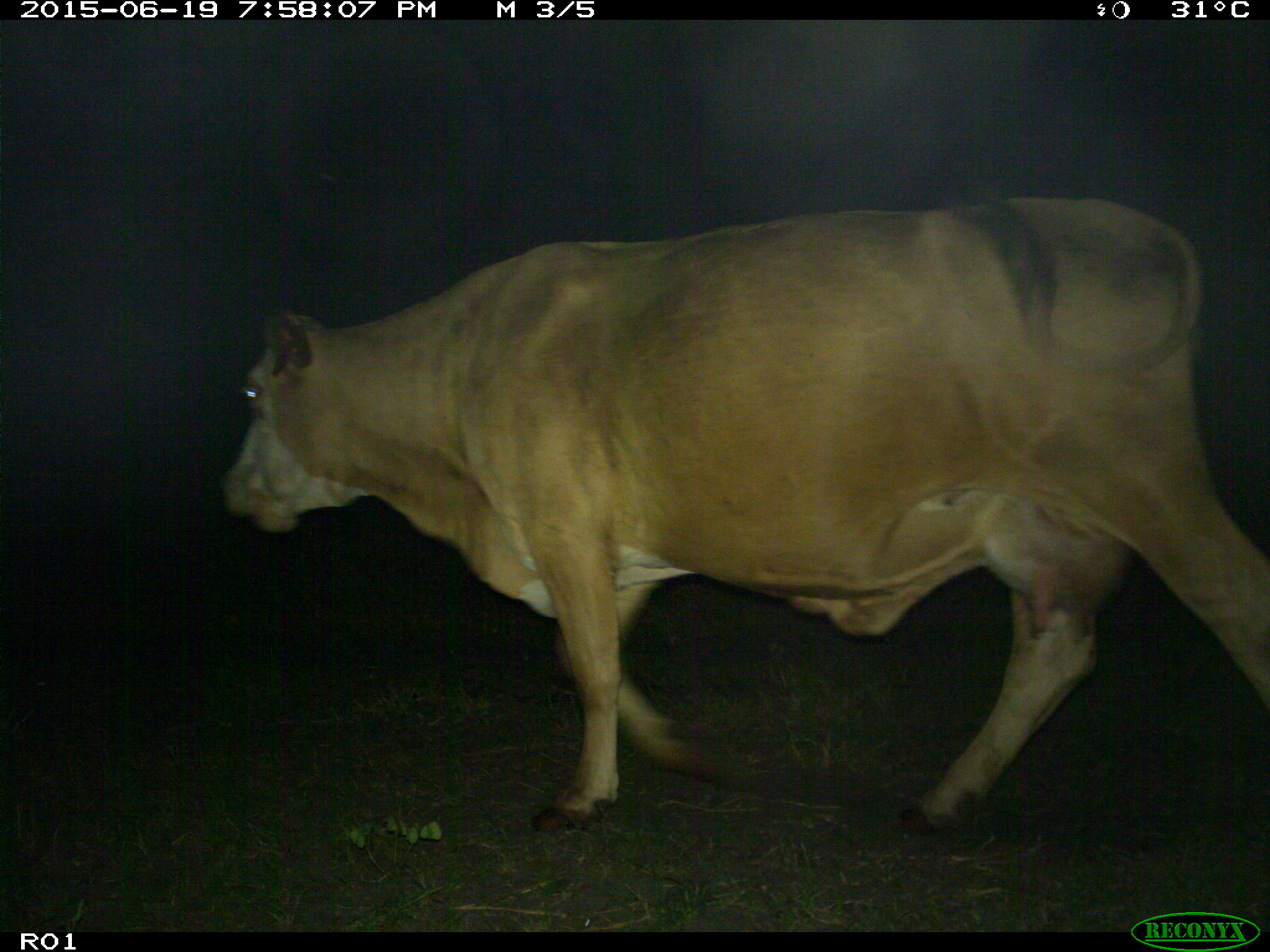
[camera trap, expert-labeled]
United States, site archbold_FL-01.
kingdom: Animalia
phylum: Chordata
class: Mammalia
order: Artiodactyla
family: Bovidae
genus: Bos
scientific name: Bos taurus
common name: domestic cow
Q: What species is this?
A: Bos taurus (domestic cow).